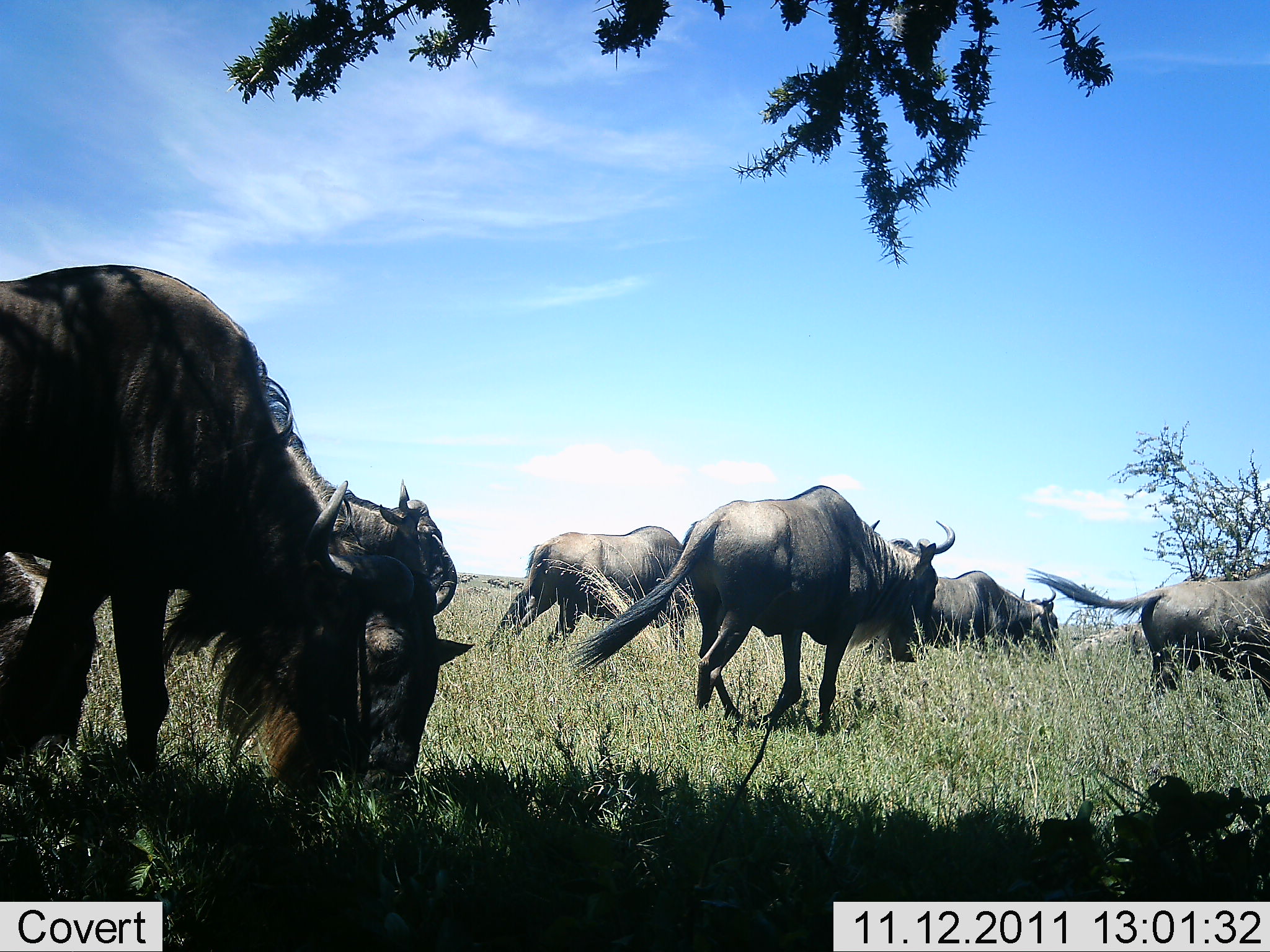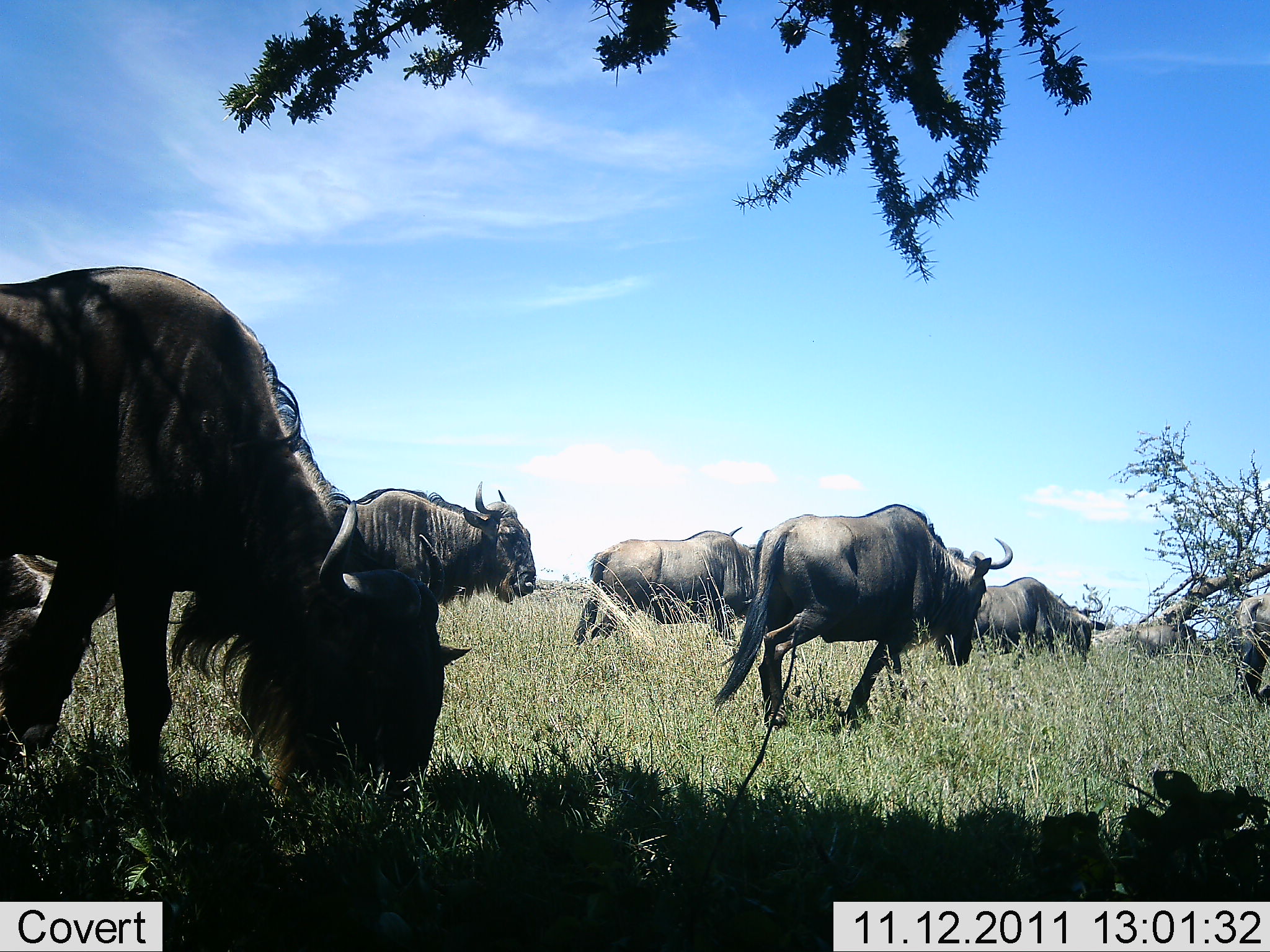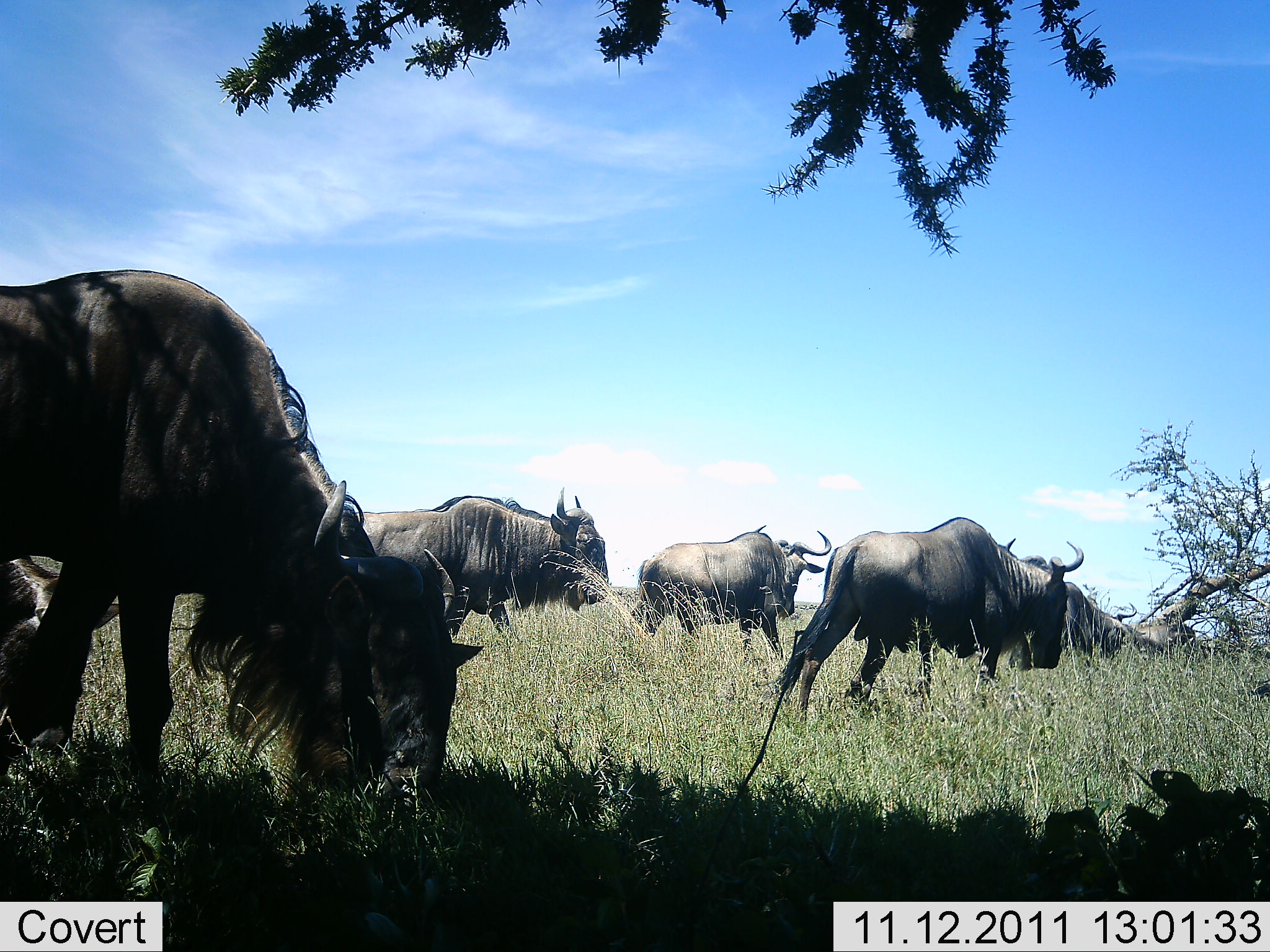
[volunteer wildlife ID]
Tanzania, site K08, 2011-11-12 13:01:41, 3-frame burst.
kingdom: Animalia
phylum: Chordata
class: Mammalia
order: Artiodactyla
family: Bovidae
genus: Connochaetes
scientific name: Connochaetes taurinus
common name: blue wildebeest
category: wildebeest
Wildebeest (blue wildebeest) (Connochaetes taurinus), count 5. Behavior (volunteer vote fractions): standing 23%, resting 0%, moving 77%, interacting 0%. Young present (vote fraction): 0%. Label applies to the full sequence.